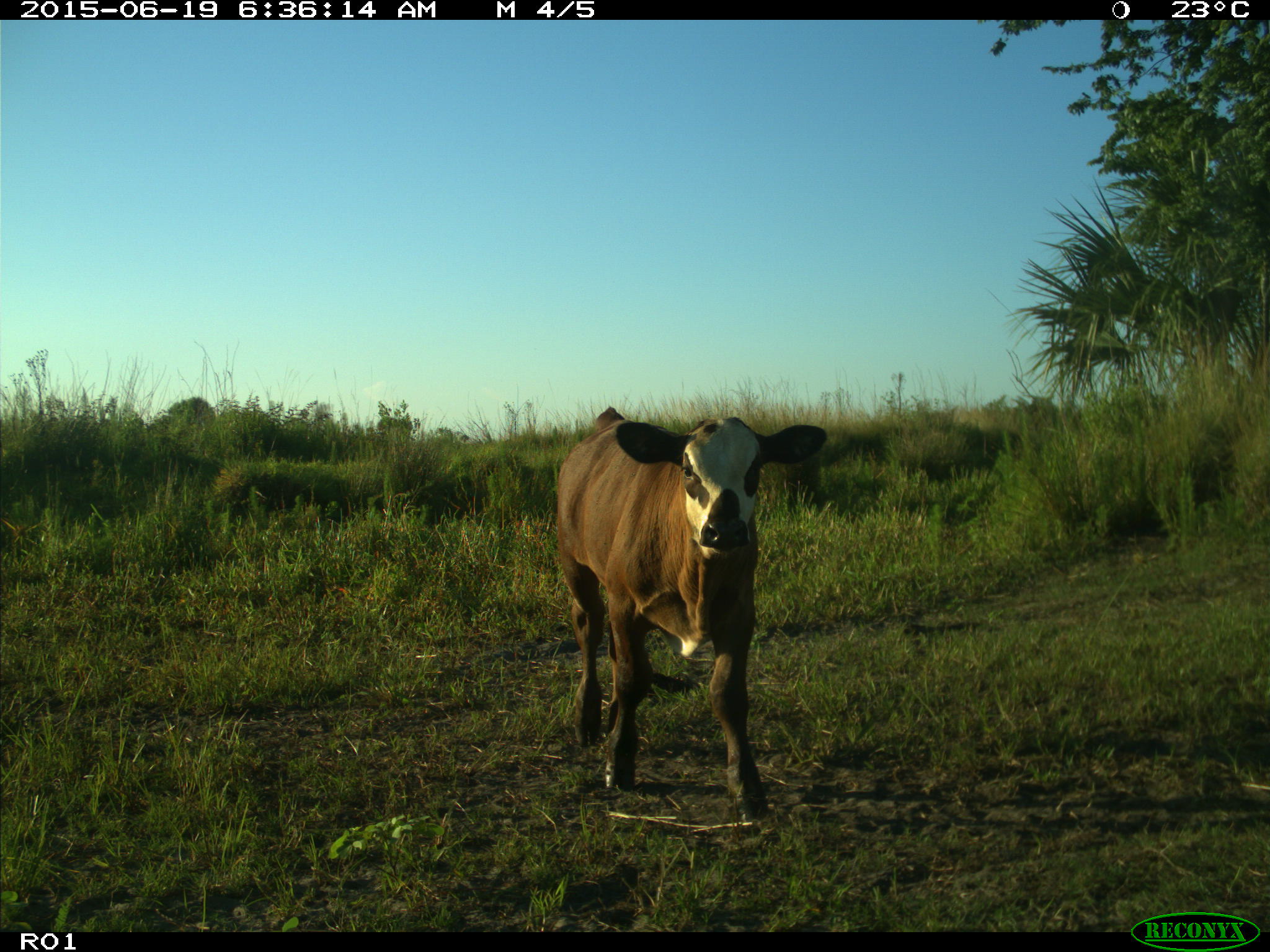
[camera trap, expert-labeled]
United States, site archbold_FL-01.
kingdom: Animalia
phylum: Chordata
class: Mammalia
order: Artiodactyla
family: Bovidae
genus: Bos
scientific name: Bos taurus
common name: domestic cow